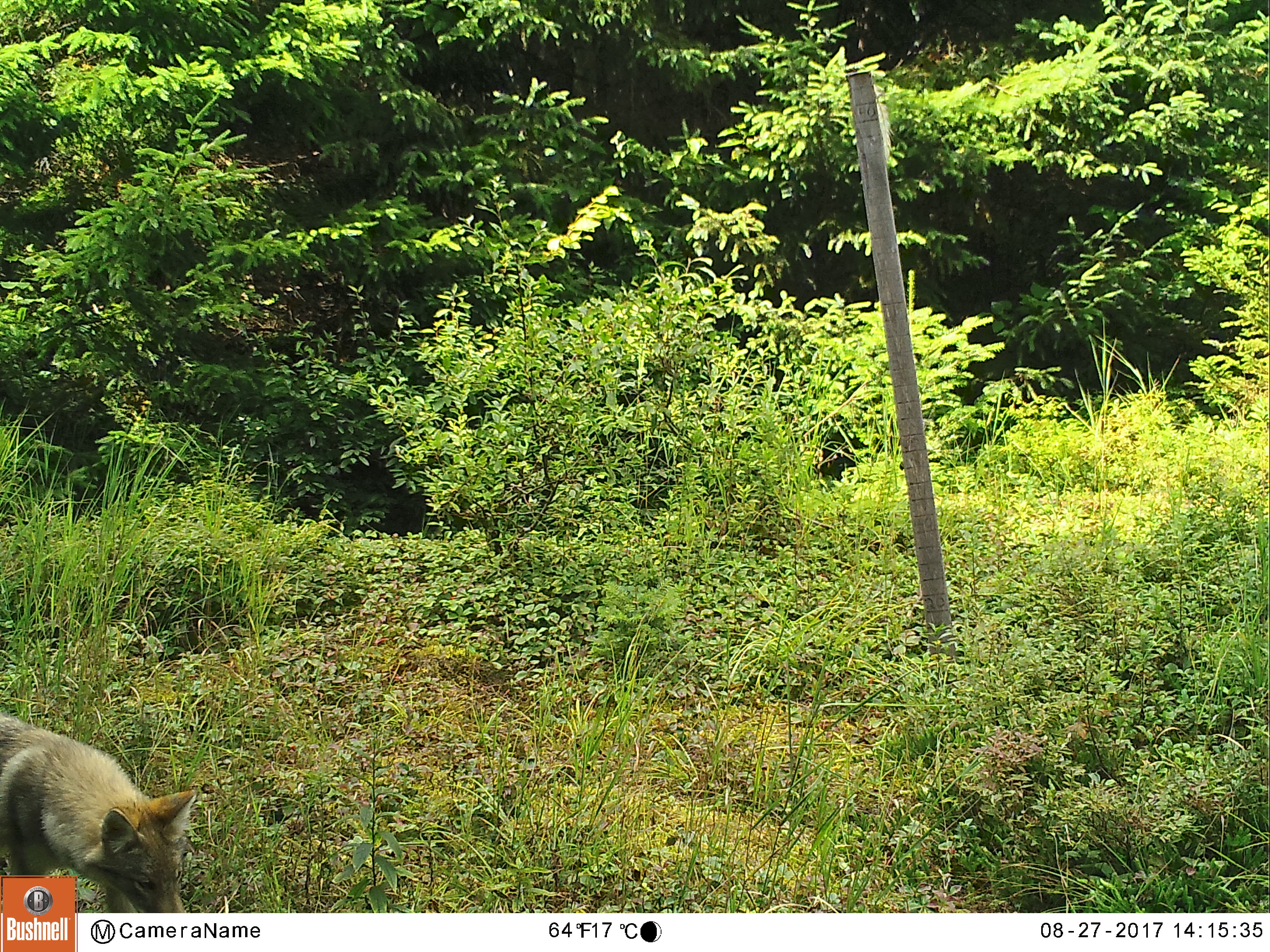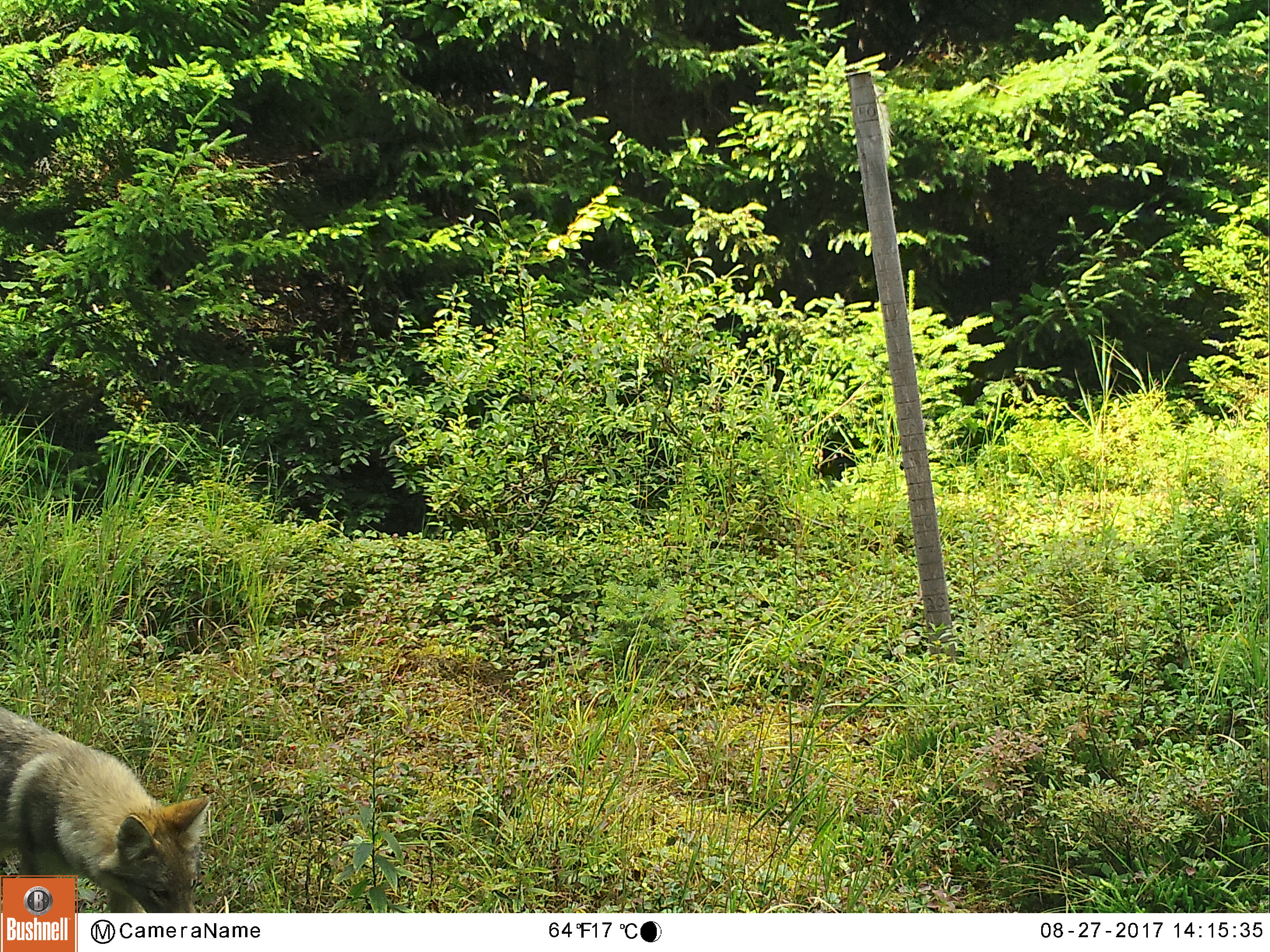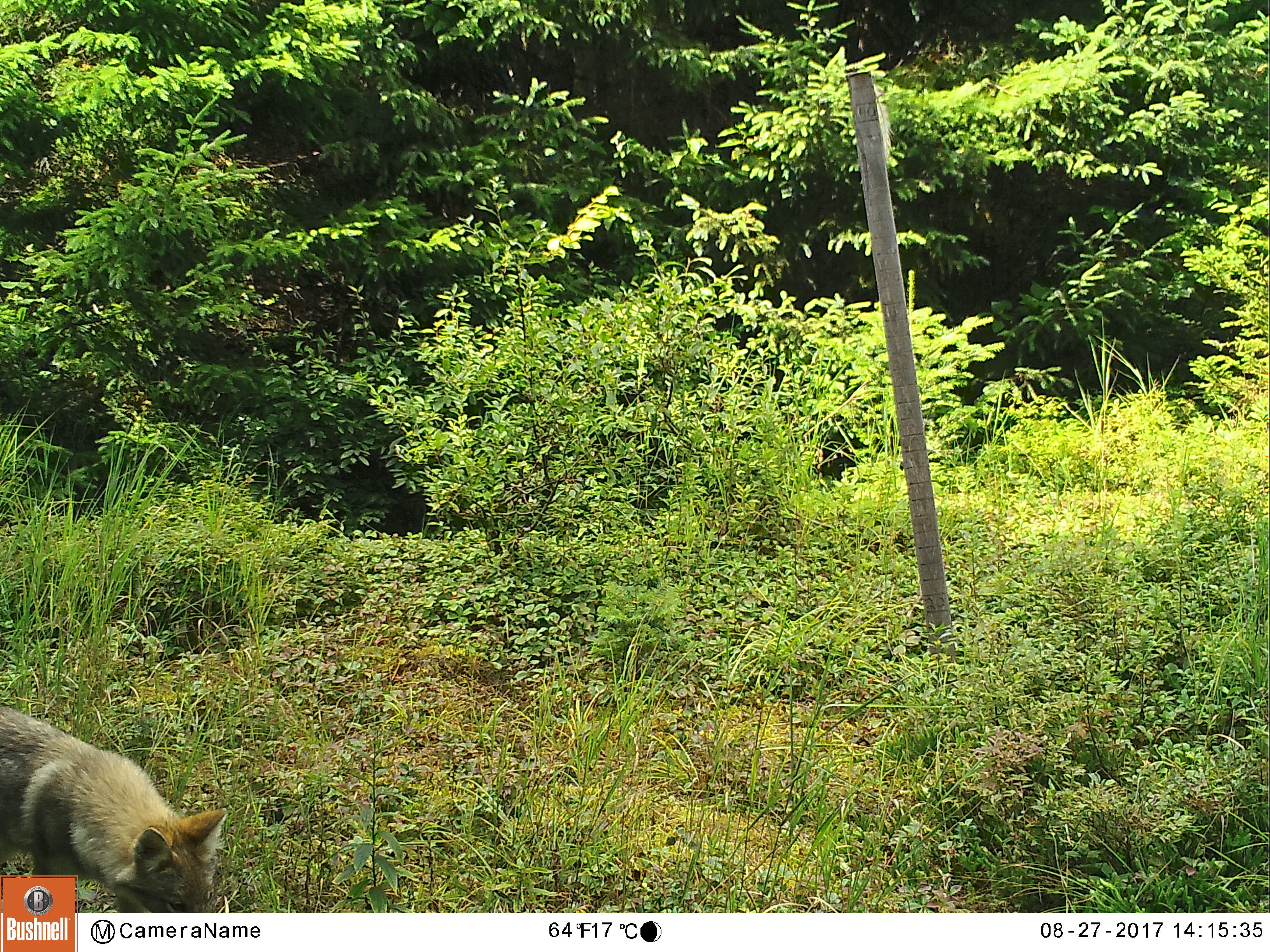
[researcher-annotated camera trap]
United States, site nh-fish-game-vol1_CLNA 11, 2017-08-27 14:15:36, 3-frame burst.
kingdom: Animalia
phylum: Chordata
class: Mammalia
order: Carnivora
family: Canidae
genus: Canis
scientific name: Canis latrans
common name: coyote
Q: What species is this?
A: Coyote (Canis latrans).